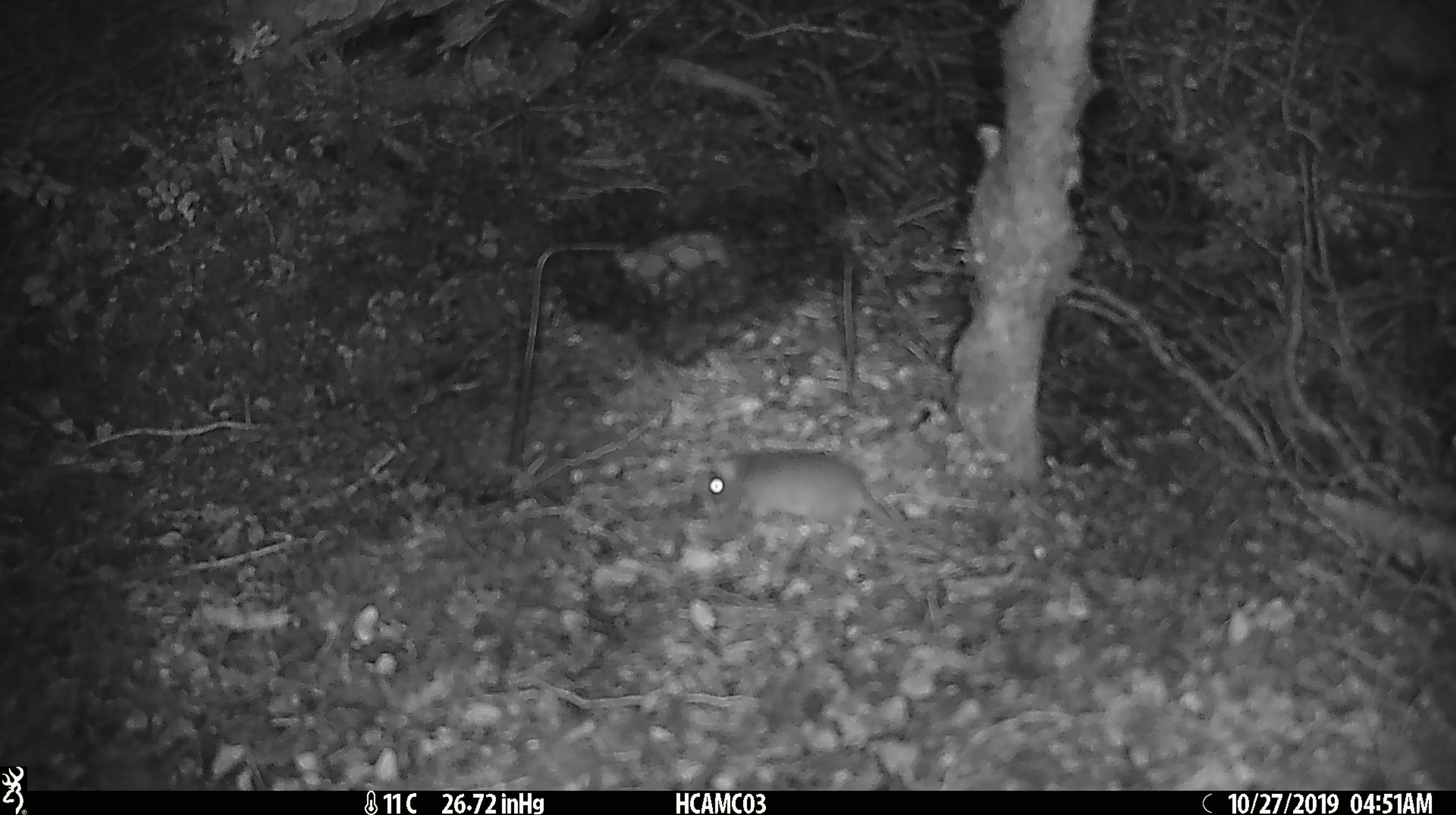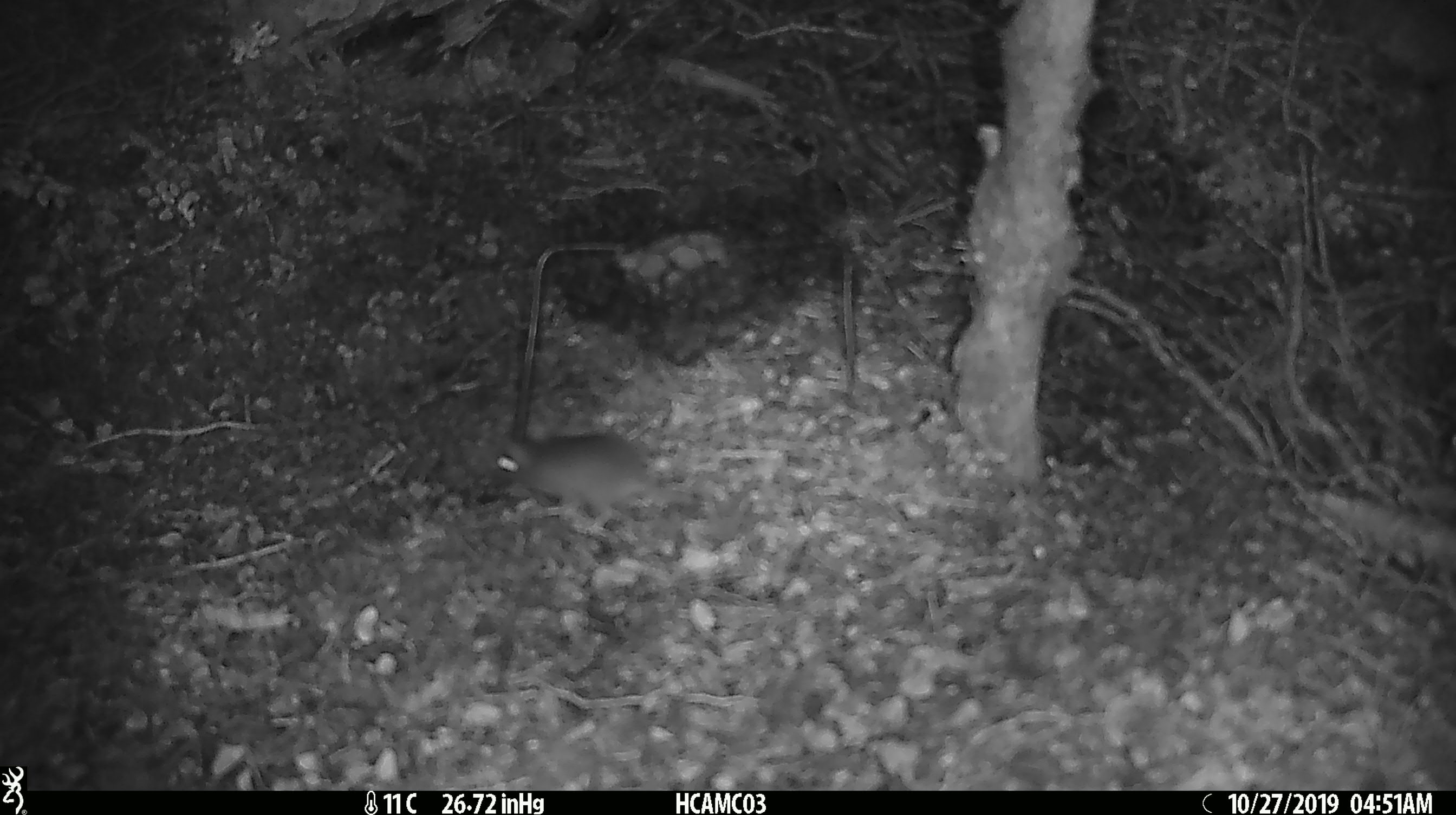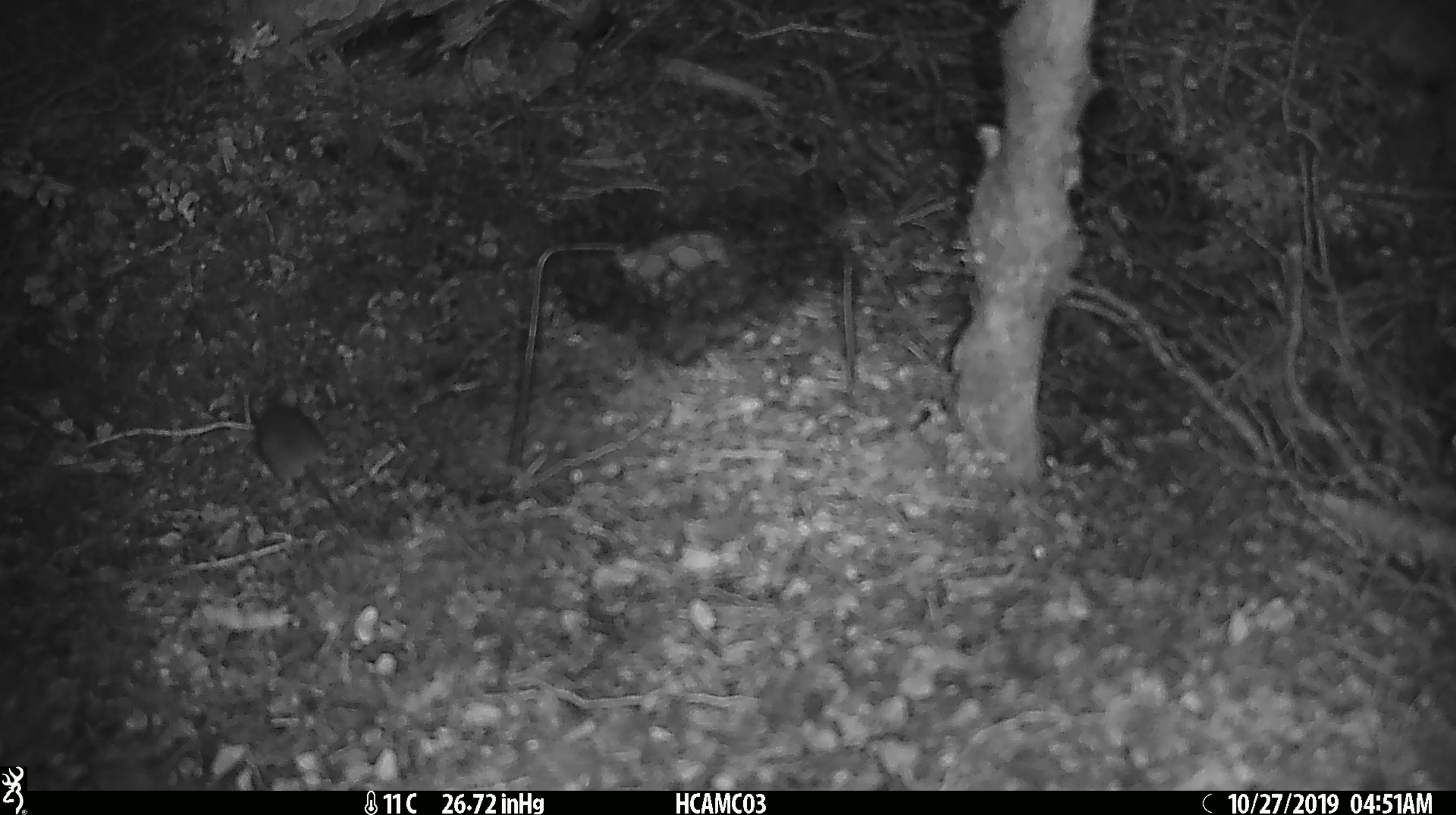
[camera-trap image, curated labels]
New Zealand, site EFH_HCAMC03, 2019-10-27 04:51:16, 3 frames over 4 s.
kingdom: Animalia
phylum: Chordata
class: Mammalia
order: Rodentia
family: Muridae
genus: Mus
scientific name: Mus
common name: mouse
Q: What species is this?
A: Mouse (Mus).